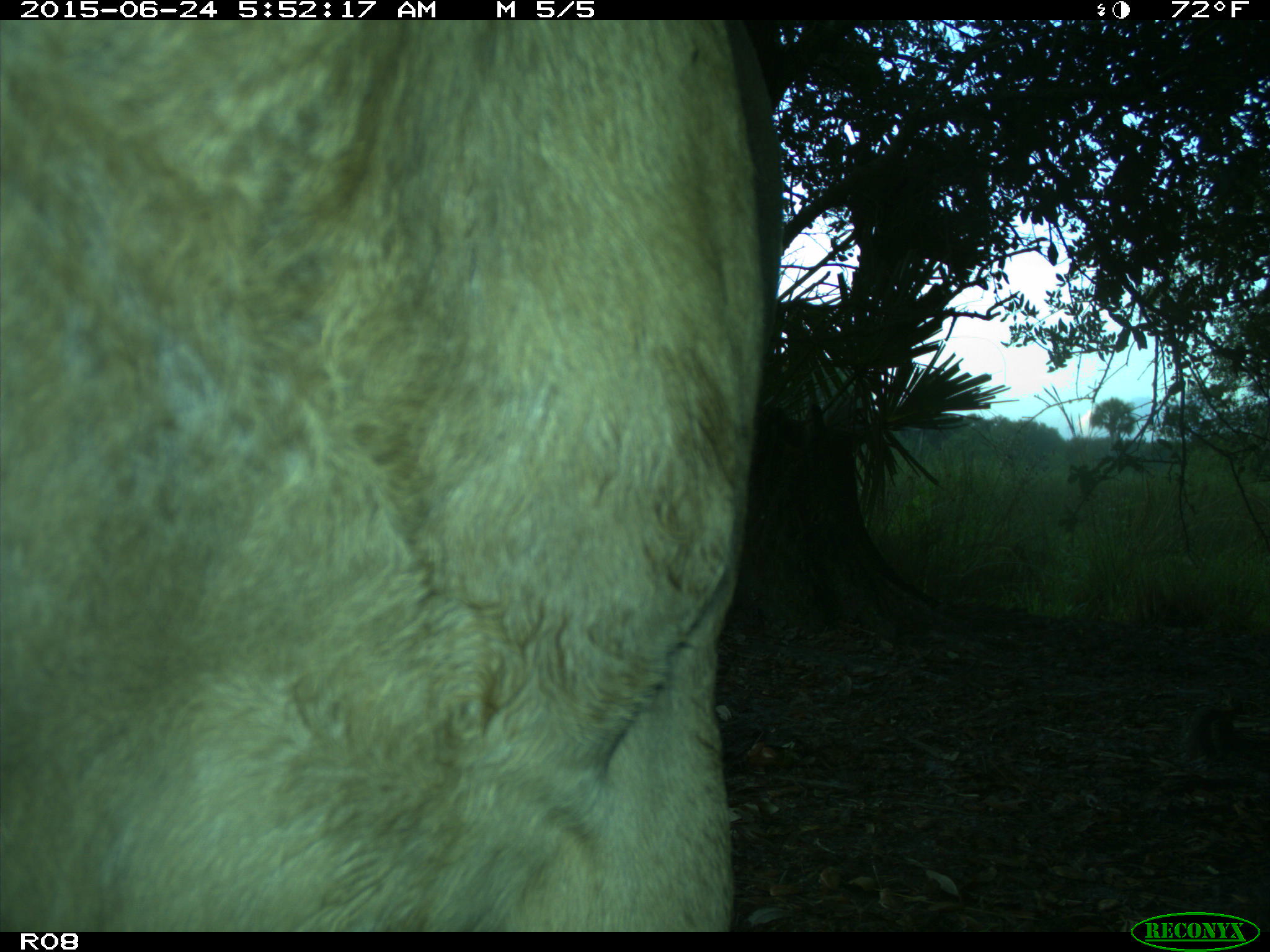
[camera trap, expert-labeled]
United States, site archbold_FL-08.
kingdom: Animalia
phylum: Chordata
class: Mammalia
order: Artiodactyla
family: Bovidae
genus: Bos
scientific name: Bos taurus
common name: domestic cow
Bos taurus (domestic cow).